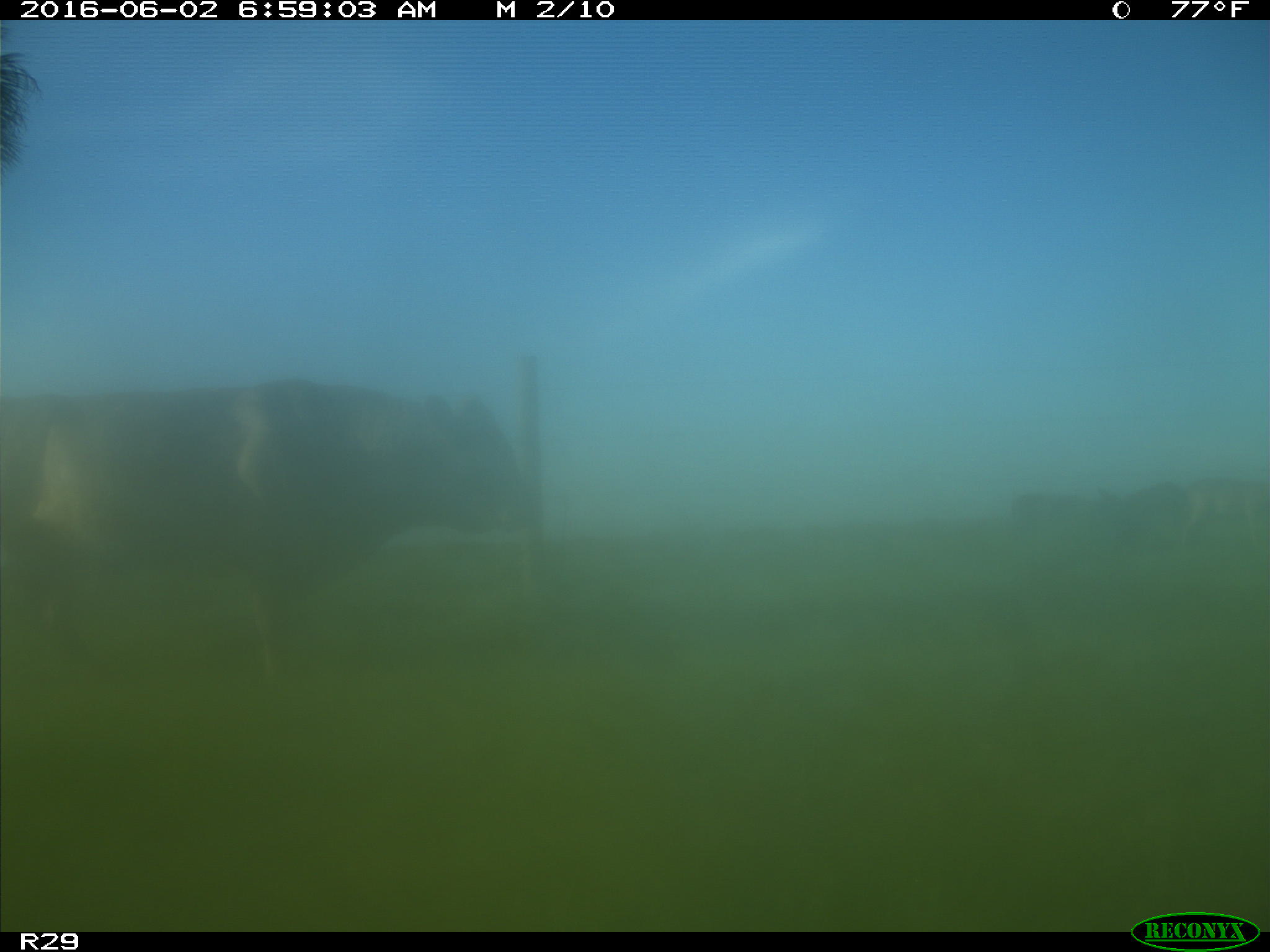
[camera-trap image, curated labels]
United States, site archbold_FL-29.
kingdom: Animalia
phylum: Chordata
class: Mammalia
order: Artiodactyla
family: Bovidae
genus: Bos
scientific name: Bos taurus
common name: domestic cow